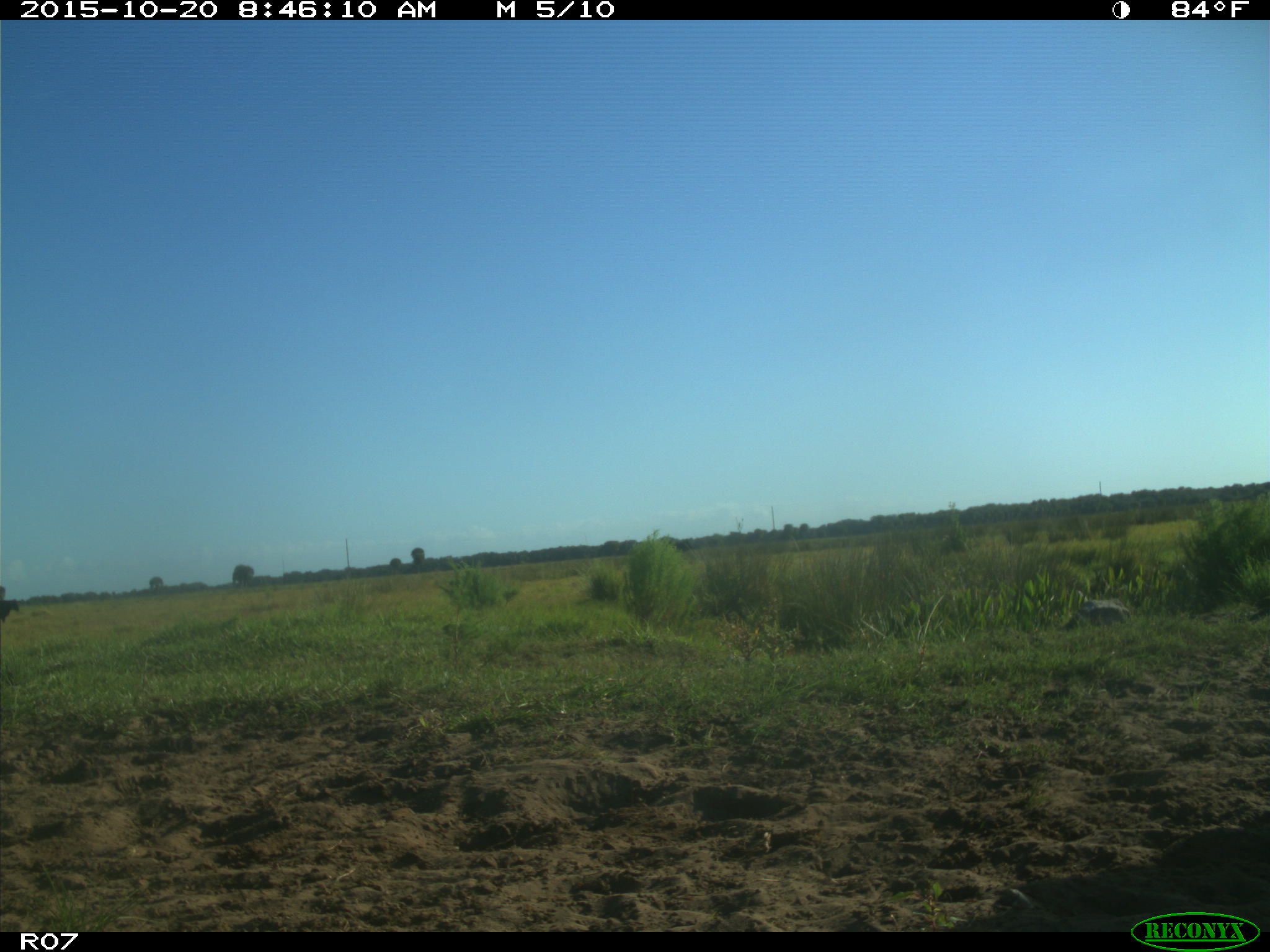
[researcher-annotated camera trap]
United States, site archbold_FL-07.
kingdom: Animalia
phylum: Chordata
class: Mammalia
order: Artiodactyla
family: Bovidae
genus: Bos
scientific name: Bos taurus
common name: domestic cow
Bos taurus (domestic cow).